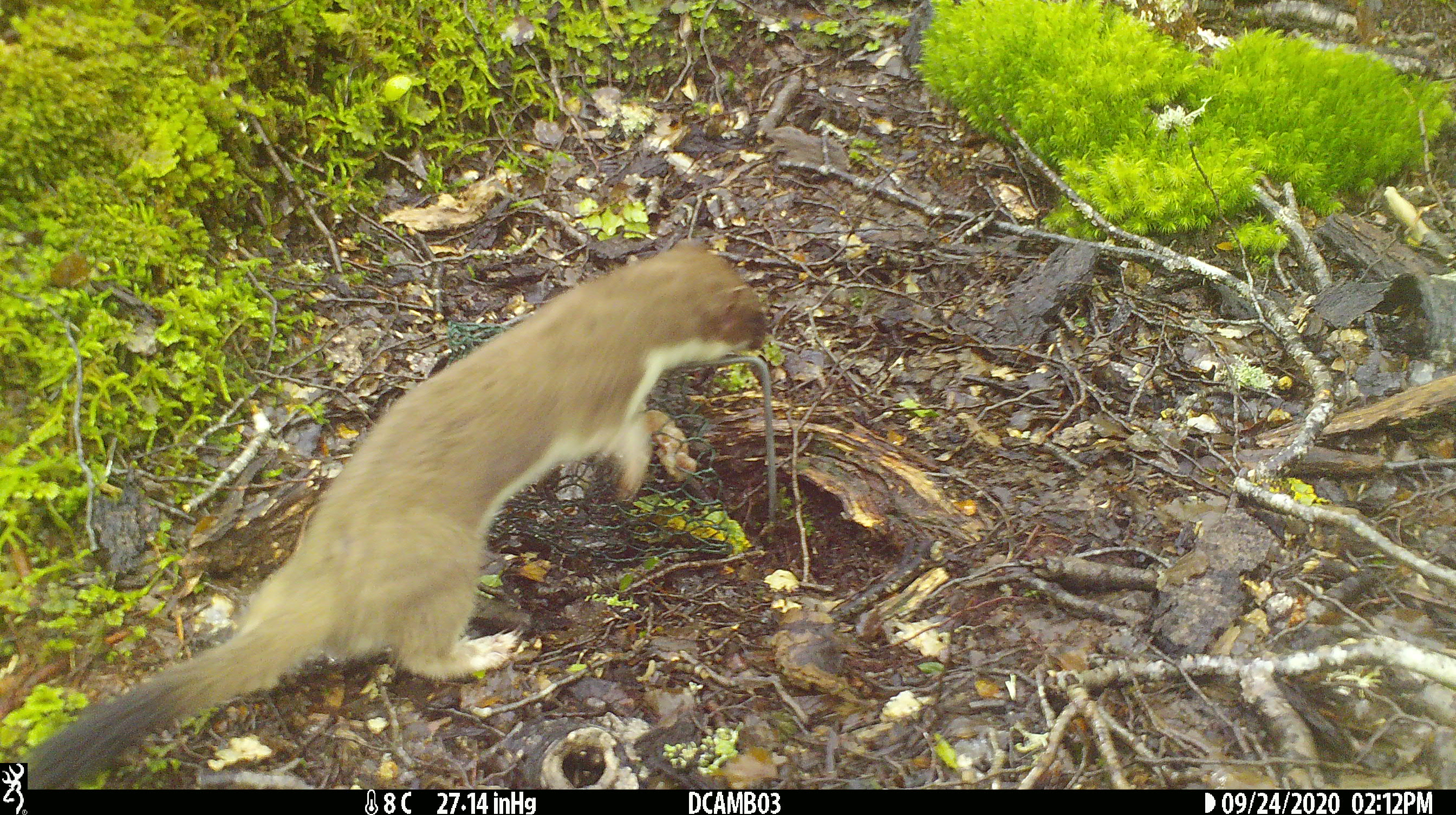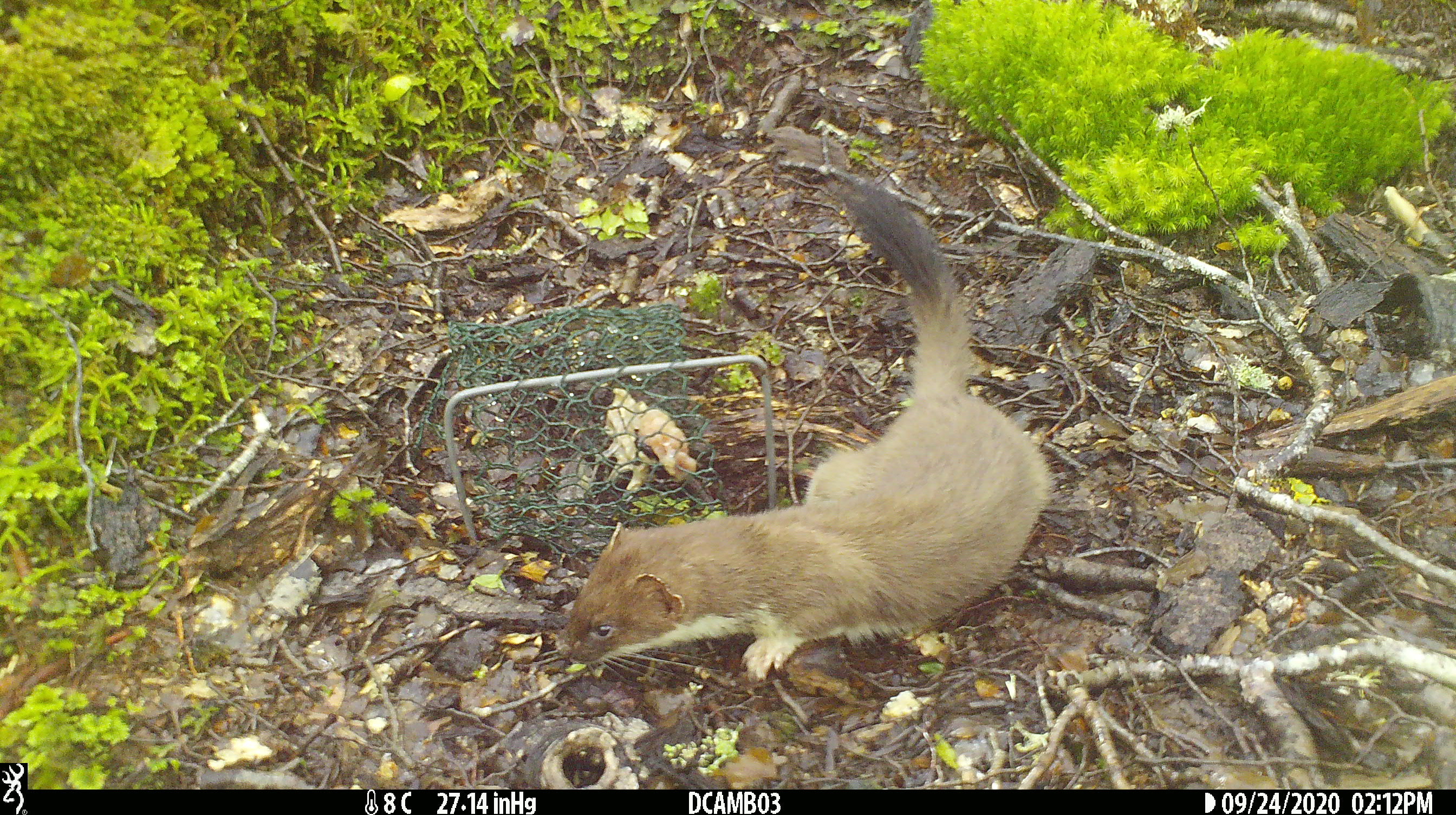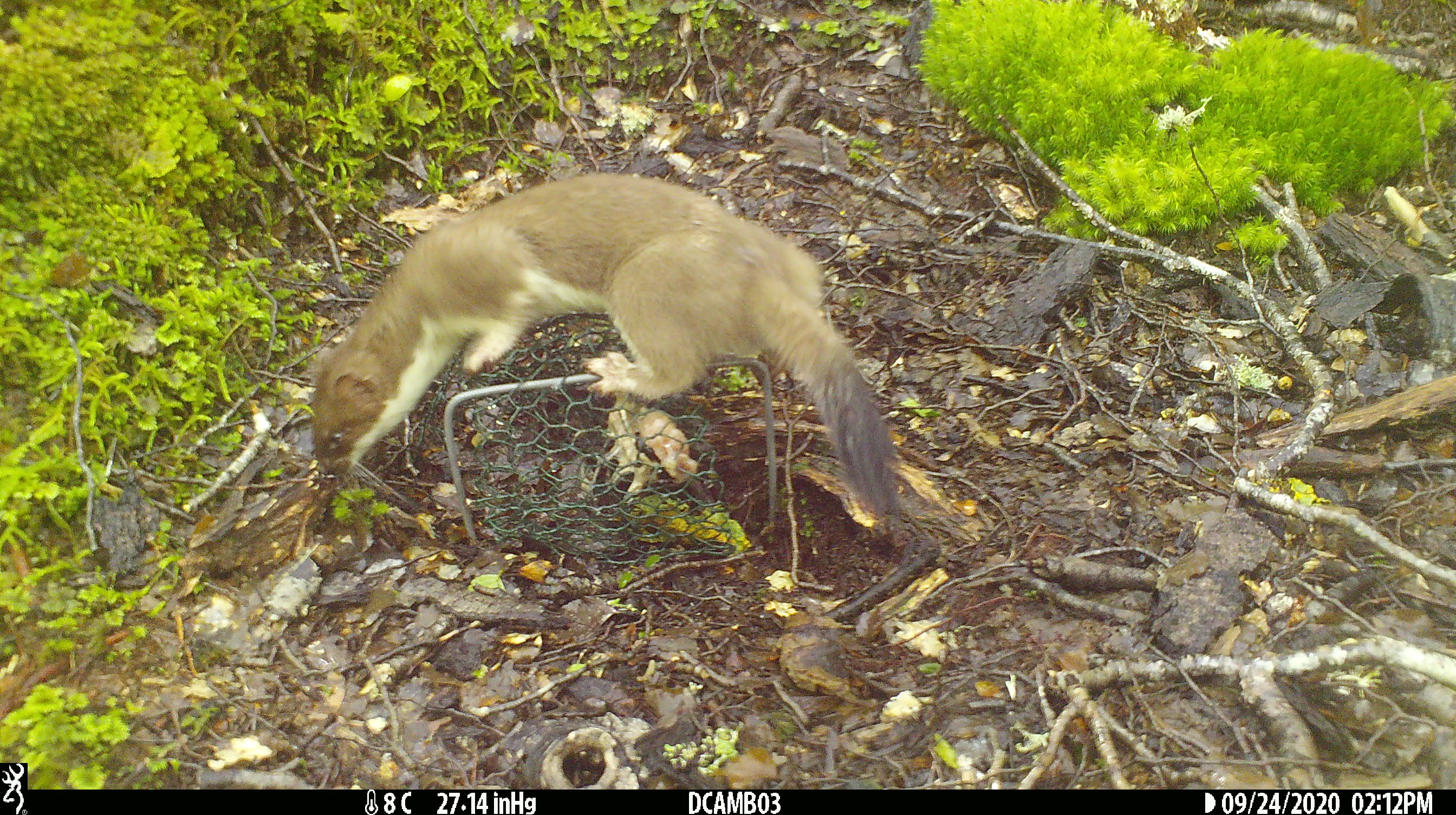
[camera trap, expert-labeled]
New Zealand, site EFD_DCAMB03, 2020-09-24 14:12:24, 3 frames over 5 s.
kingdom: Animalia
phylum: Chordata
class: Mammalia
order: Carnivora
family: Mustelidae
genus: Mustela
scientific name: Mustela erminea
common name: stoat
Stoat (Mustela erminea).